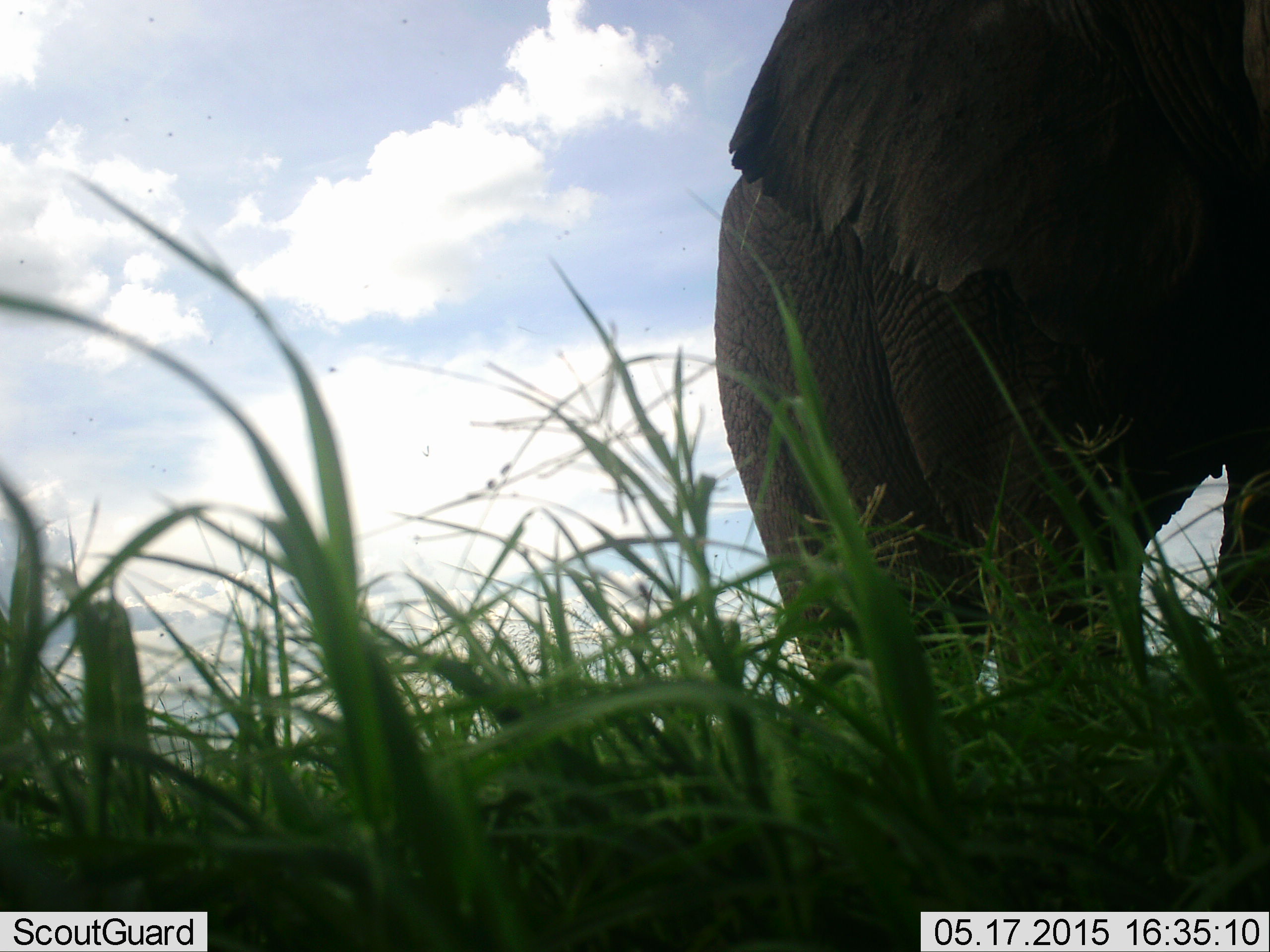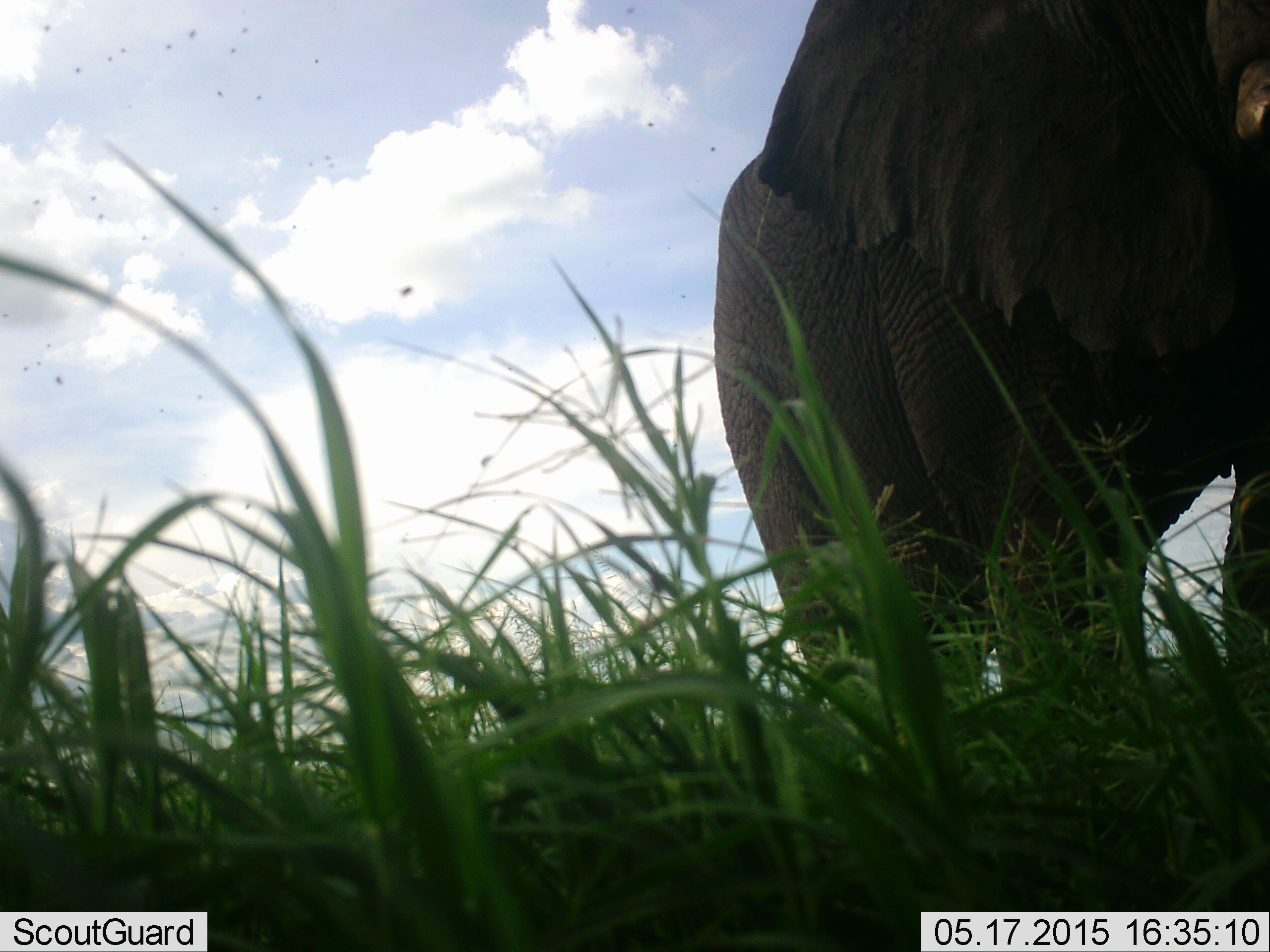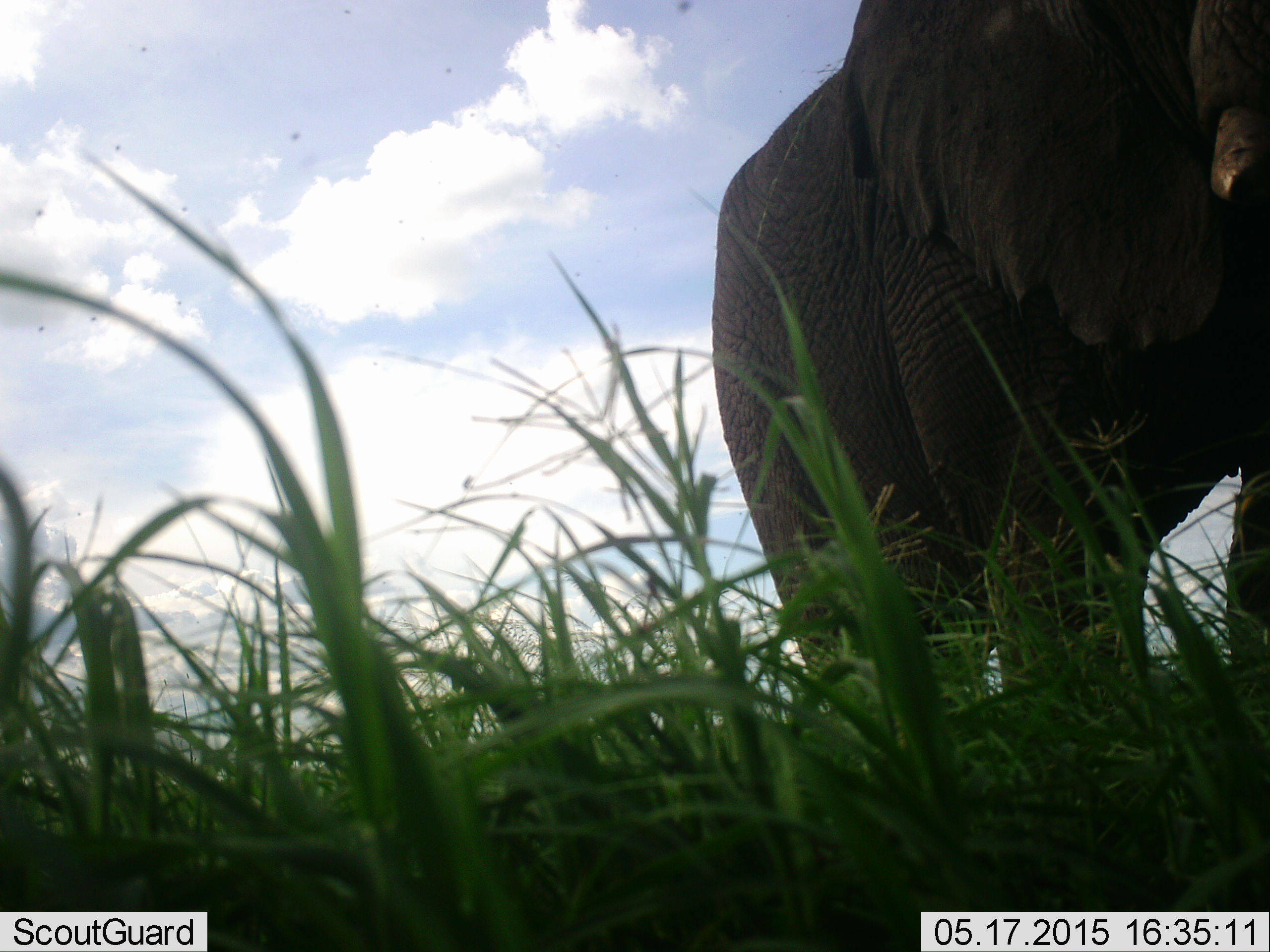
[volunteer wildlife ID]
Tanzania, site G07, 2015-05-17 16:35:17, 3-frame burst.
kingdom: Animalia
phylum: Chordata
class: Mammalia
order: Proboscidea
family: Elephantidae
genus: Loxodonta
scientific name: Loxodonta africana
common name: african bush elephant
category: elephant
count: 1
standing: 77%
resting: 0%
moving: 15%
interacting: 0%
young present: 0%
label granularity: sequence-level